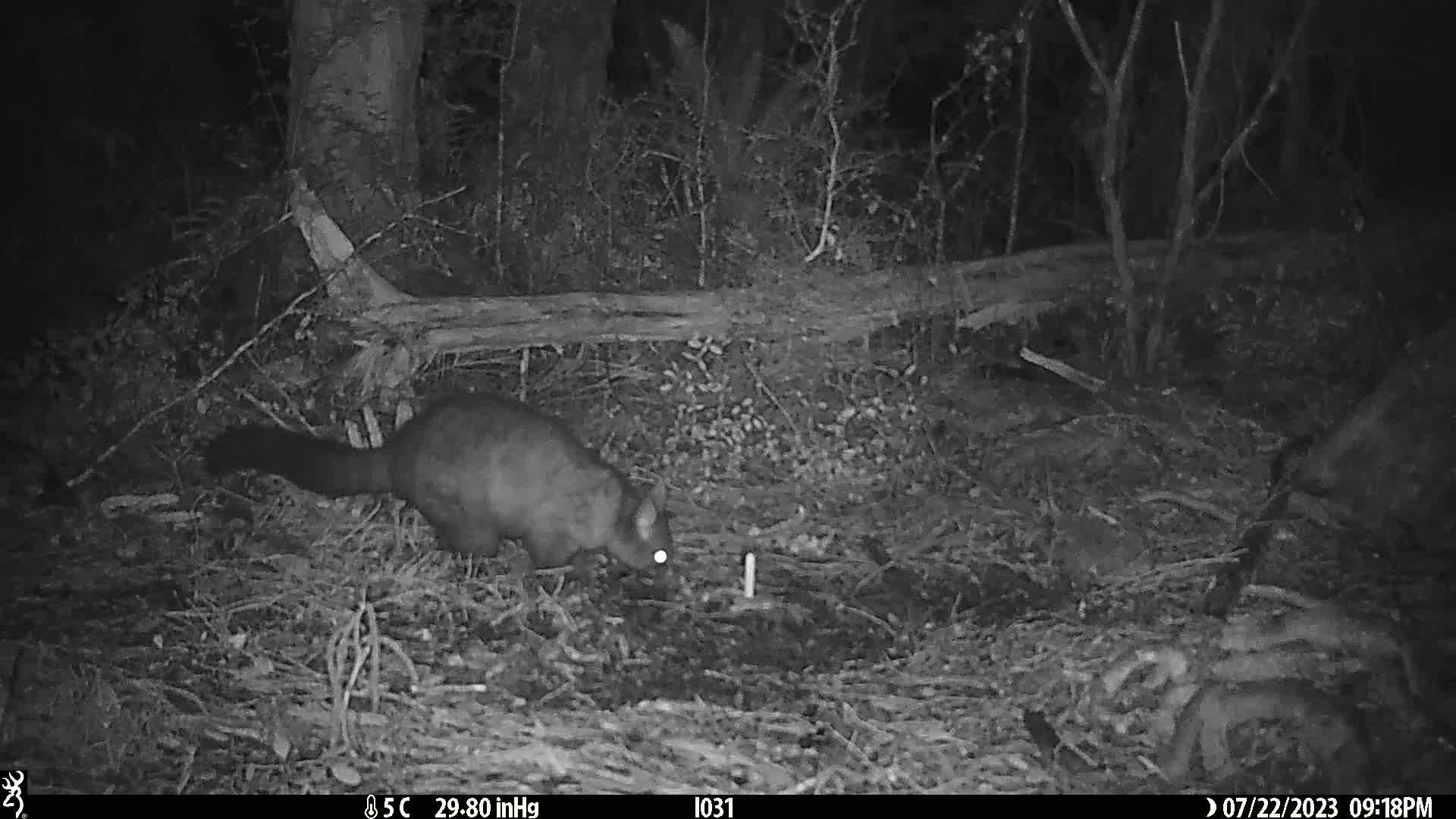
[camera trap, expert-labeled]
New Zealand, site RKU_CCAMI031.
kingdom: Animalia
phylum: Chordata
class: Mammalia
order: Diprotodontia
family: Phalangeridae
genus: Trichosurus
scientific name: Trichosurus vulpecula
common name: common brushtail possum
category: possum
Possum (common brushtail possum) (Trichosurus vulpecula).